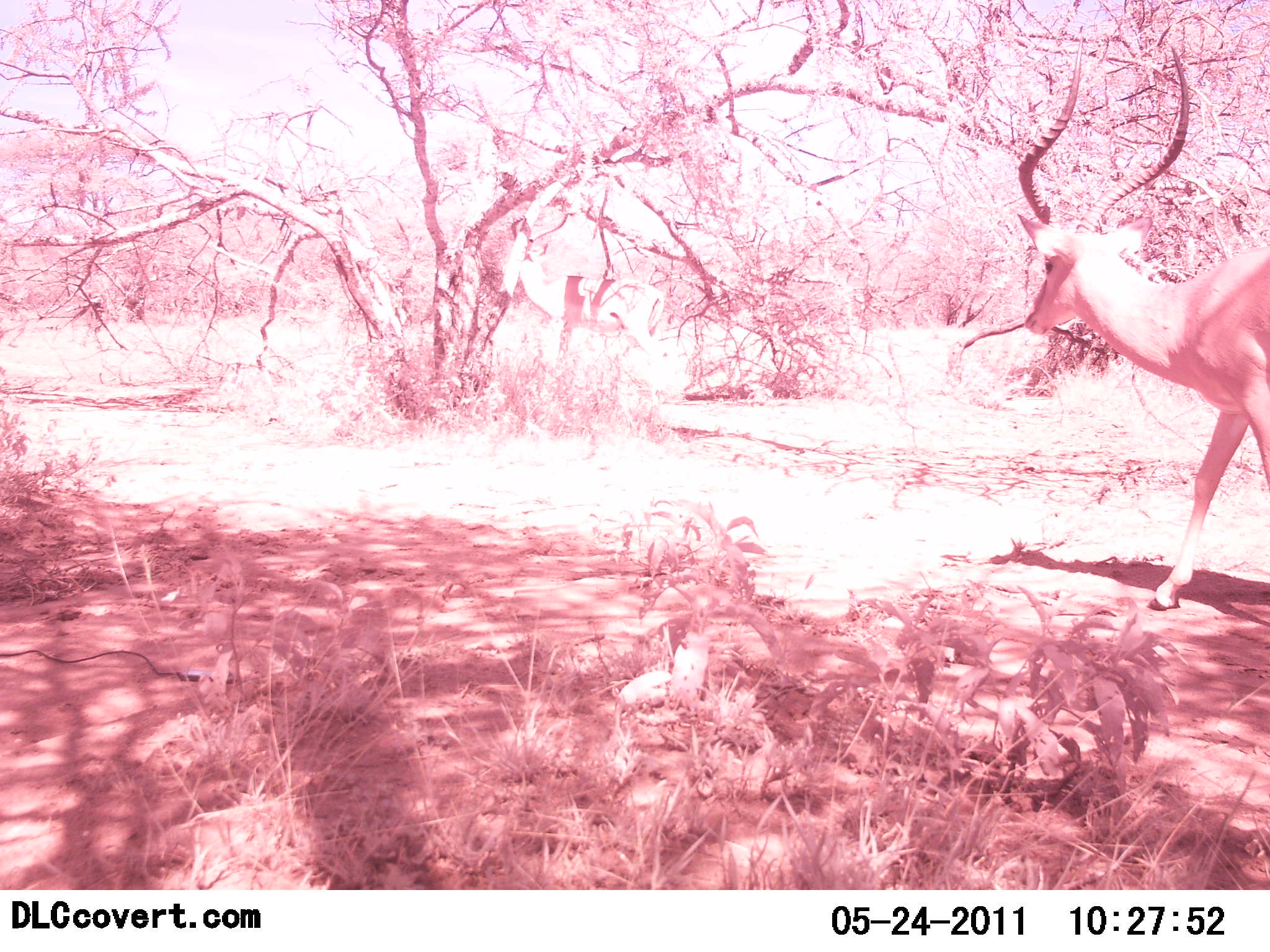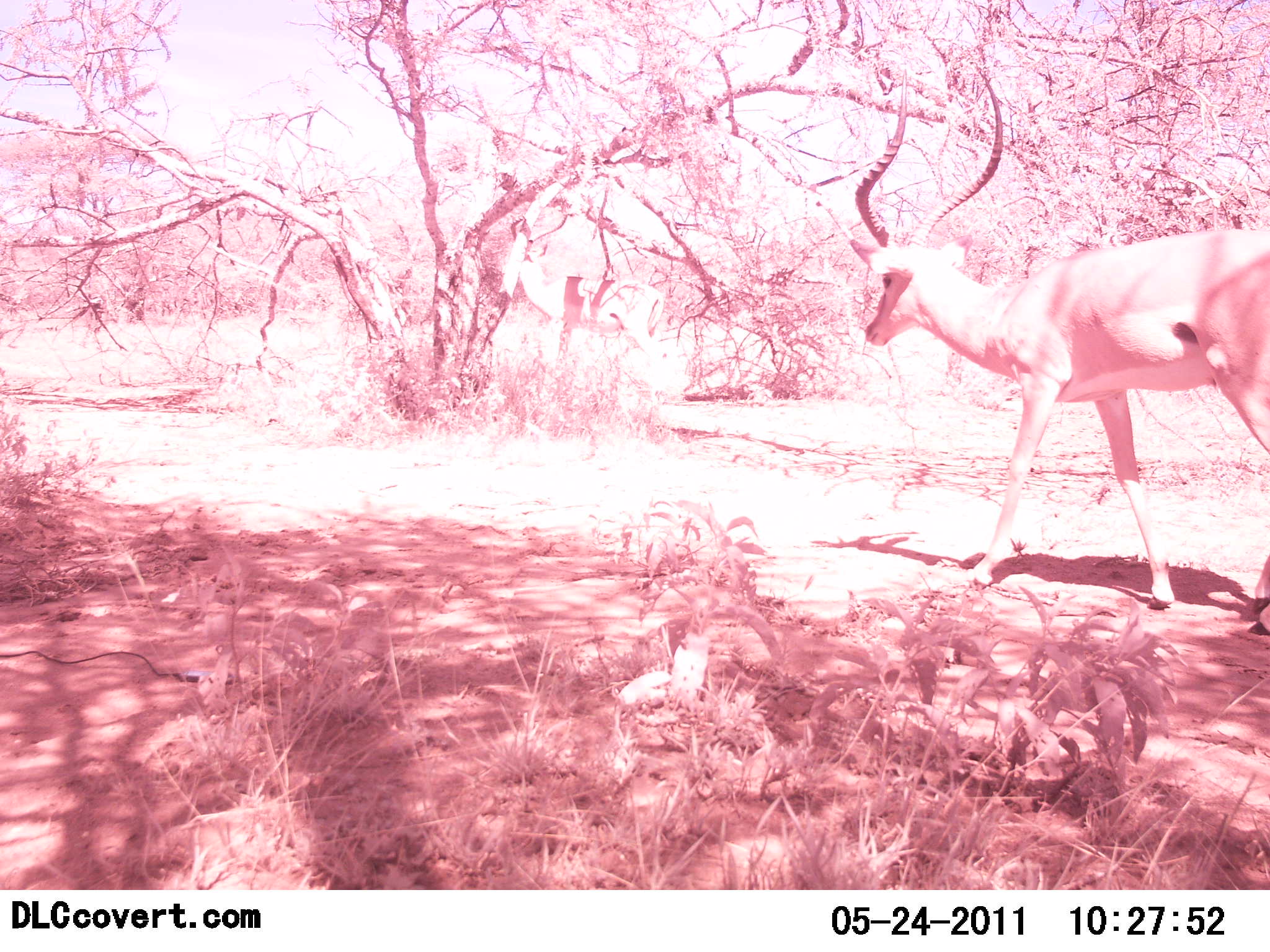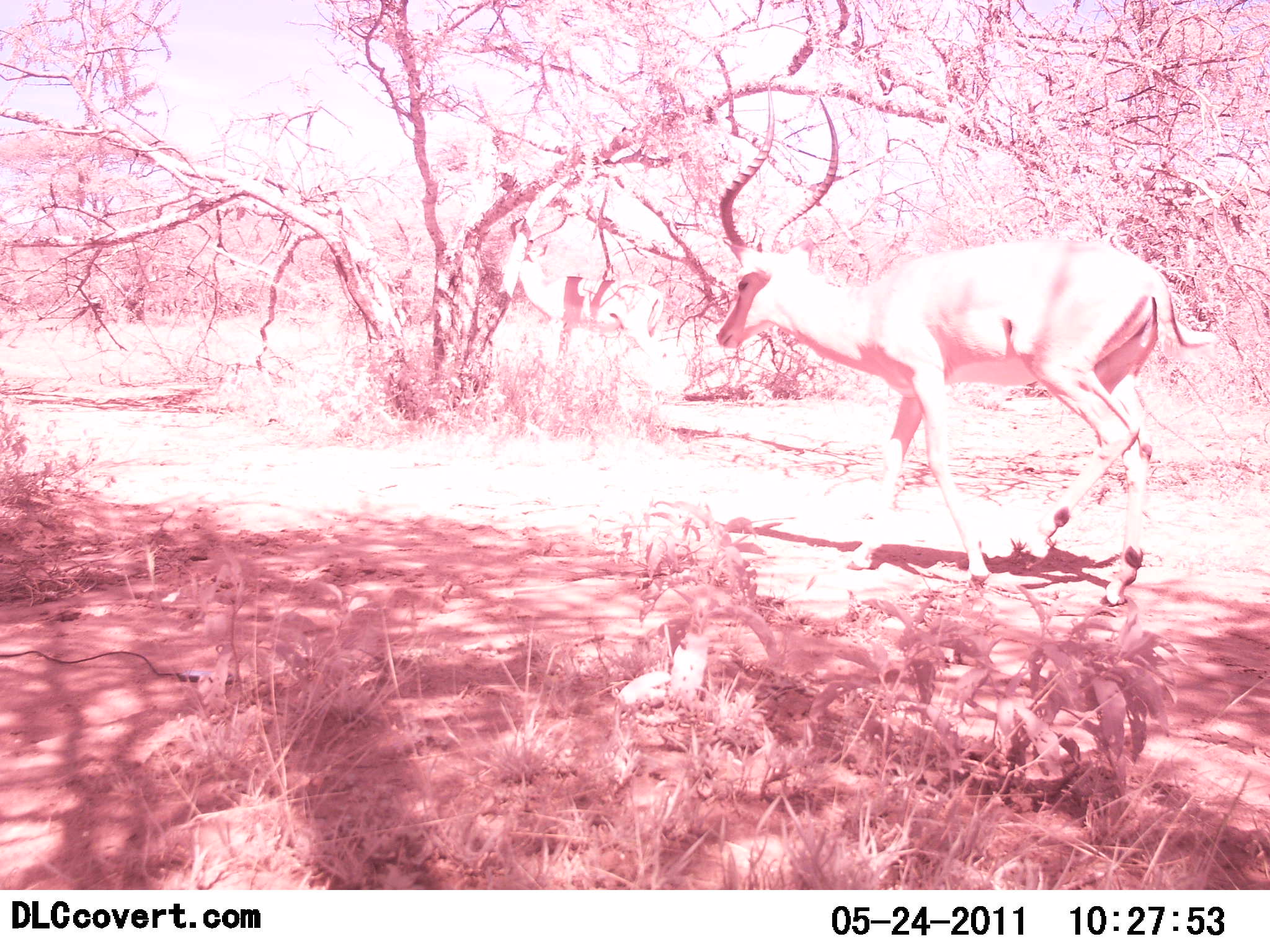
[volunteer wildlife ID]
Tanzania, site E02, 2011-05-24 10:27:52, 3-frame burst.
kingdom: Animalia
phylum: Chordata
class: Mammalia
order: Artiodactyla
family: Bovidae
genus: Aepyceros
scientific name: Aepyceros melampus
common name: impala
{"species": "impala (Aepyceros melampus)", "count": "1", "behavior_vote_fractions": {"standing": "18%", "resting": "0%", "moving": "100%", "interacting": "0%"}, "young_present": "0%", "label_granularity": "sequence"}